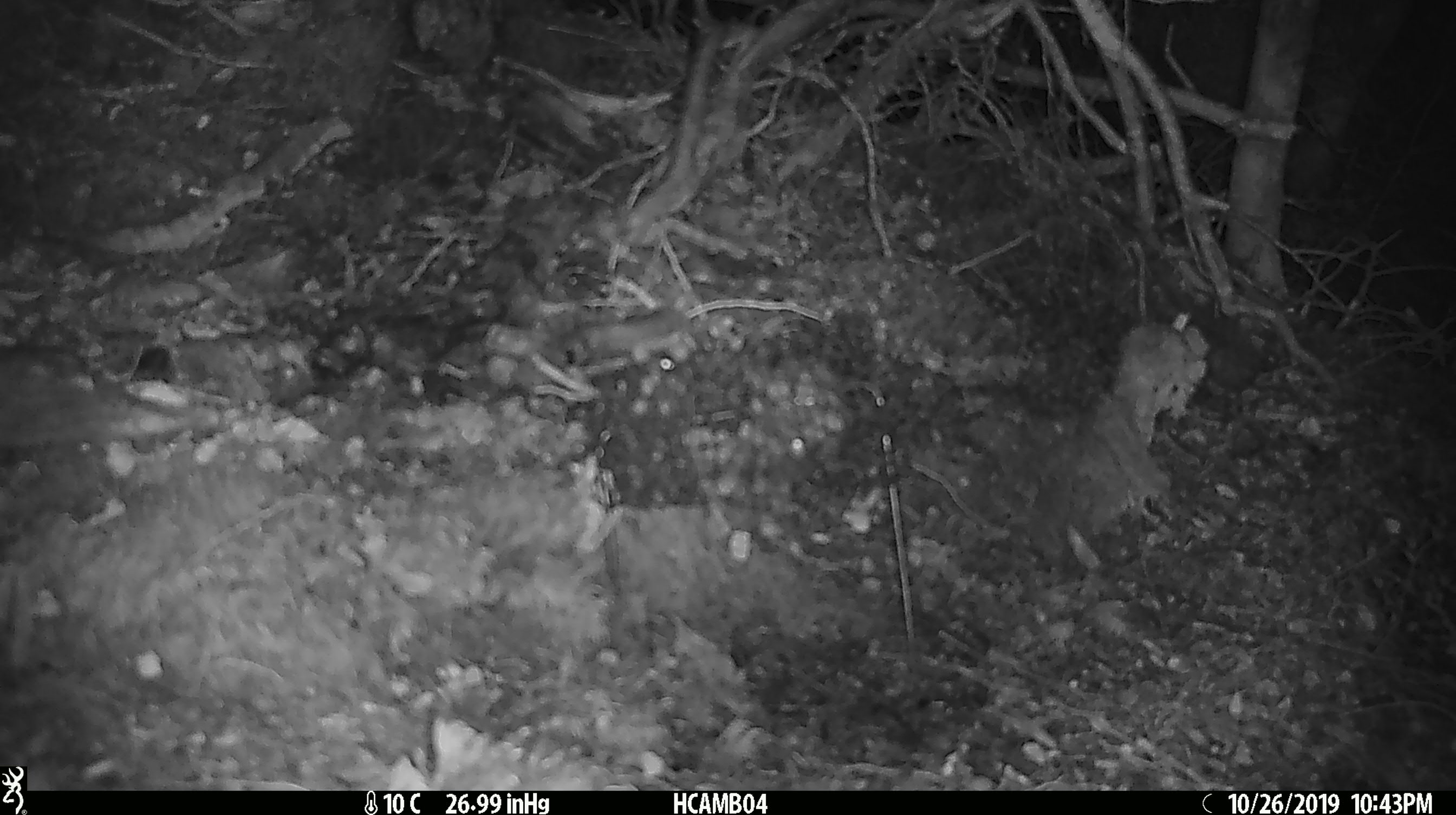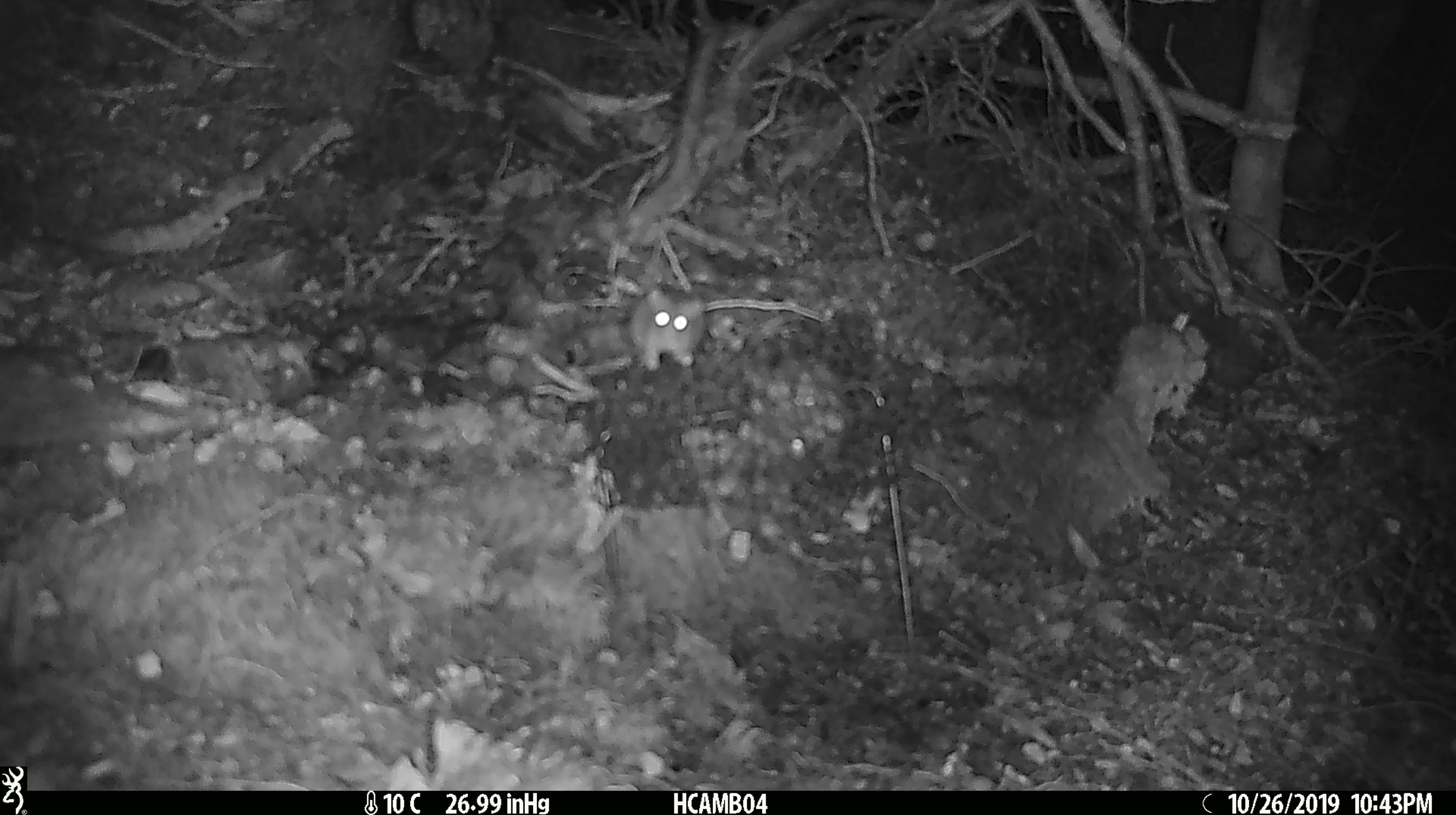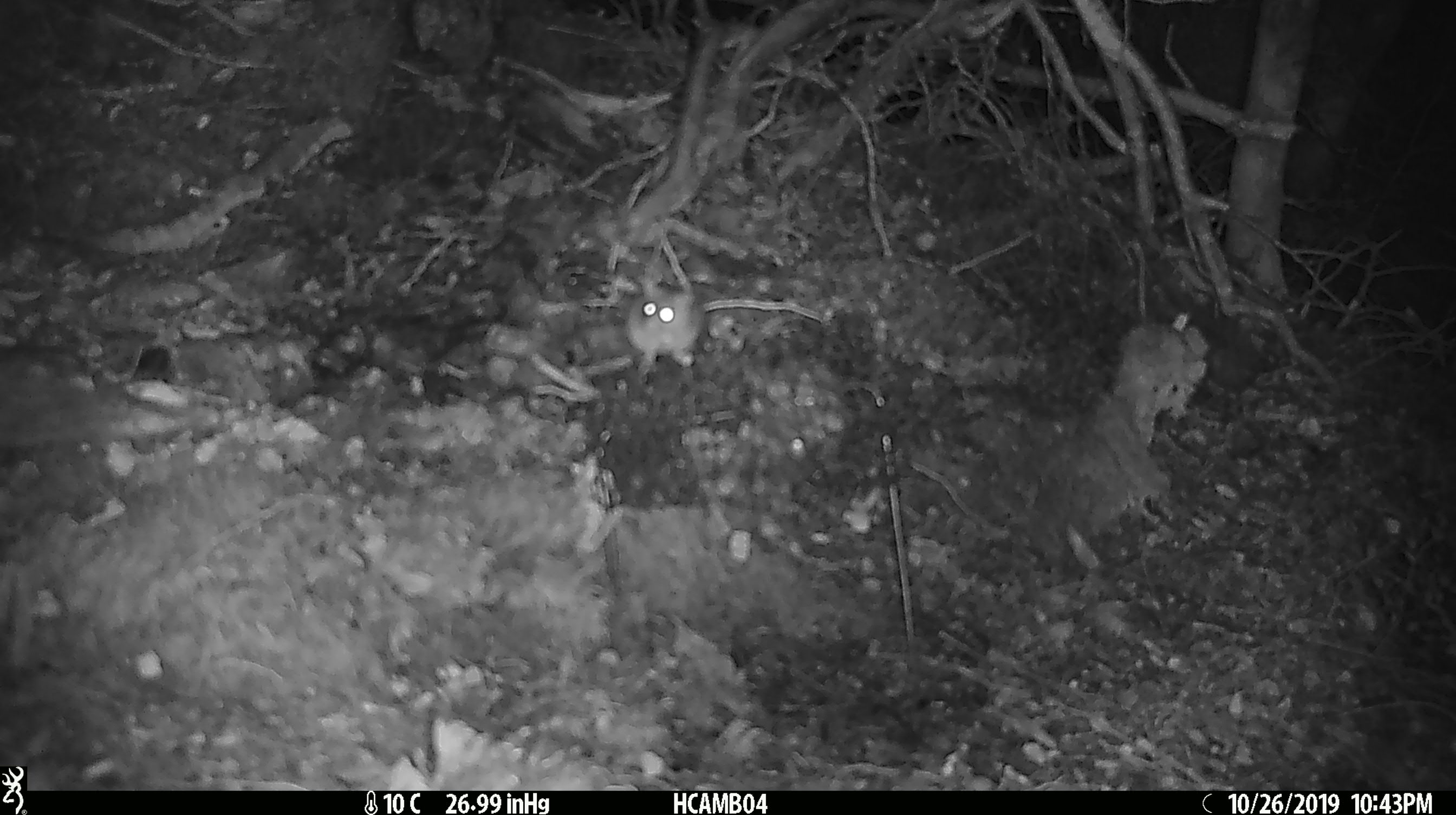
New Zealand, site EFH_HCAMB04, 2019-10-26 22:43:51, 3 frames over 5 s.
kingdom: Animalia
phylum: Chordata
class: Mammalia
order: Rodentia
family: Muridae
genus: Mus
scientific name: Mus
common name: mouse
Mouse (Mus).